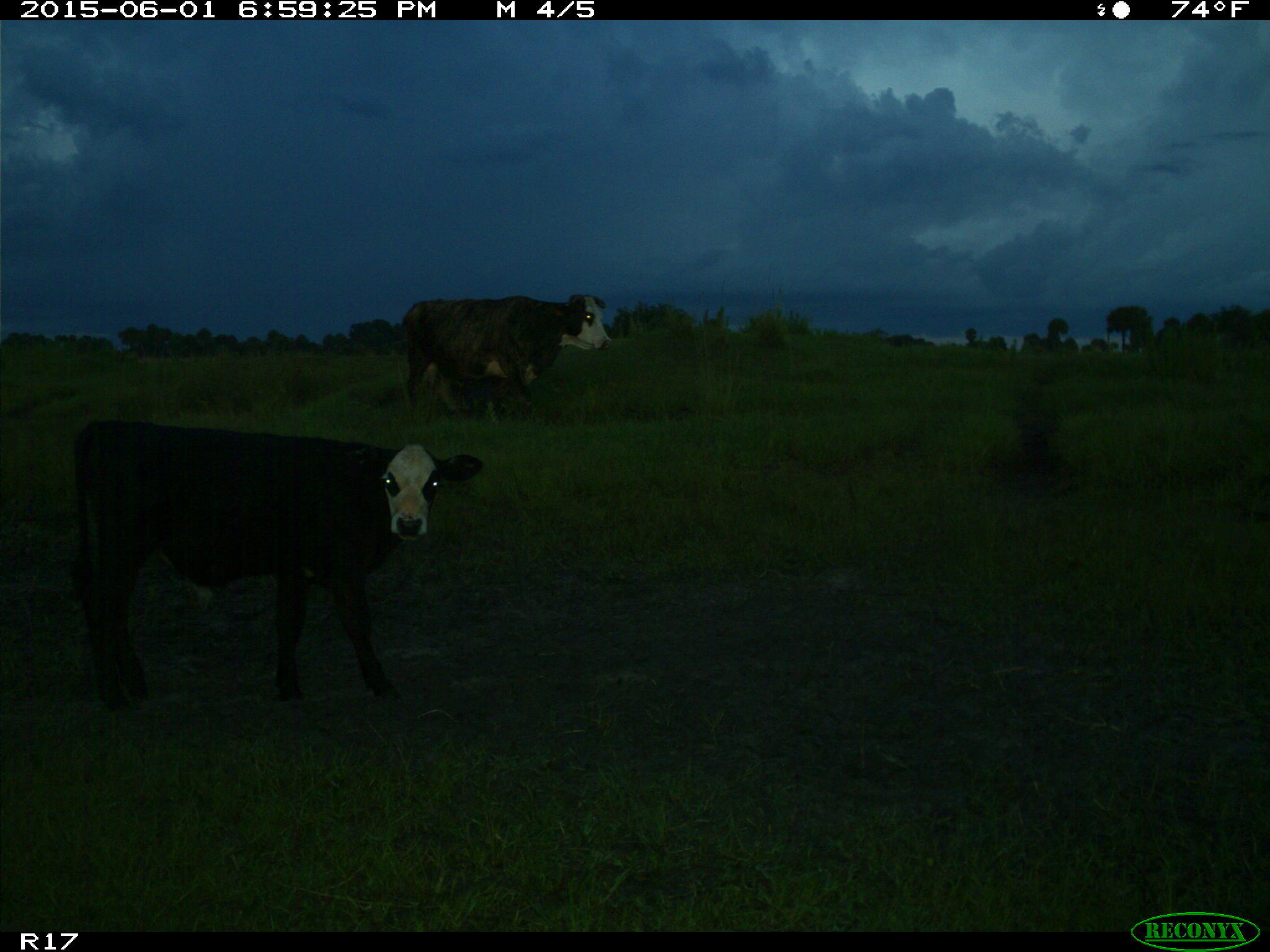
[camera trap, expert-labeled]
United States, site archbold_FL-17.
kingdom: Animalia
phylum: Chordata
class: Mammalia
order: Artiodactyla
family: Bovidae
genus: Bos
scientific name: Bos taurus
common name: domestic cow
Bos taurus (domestic cow).